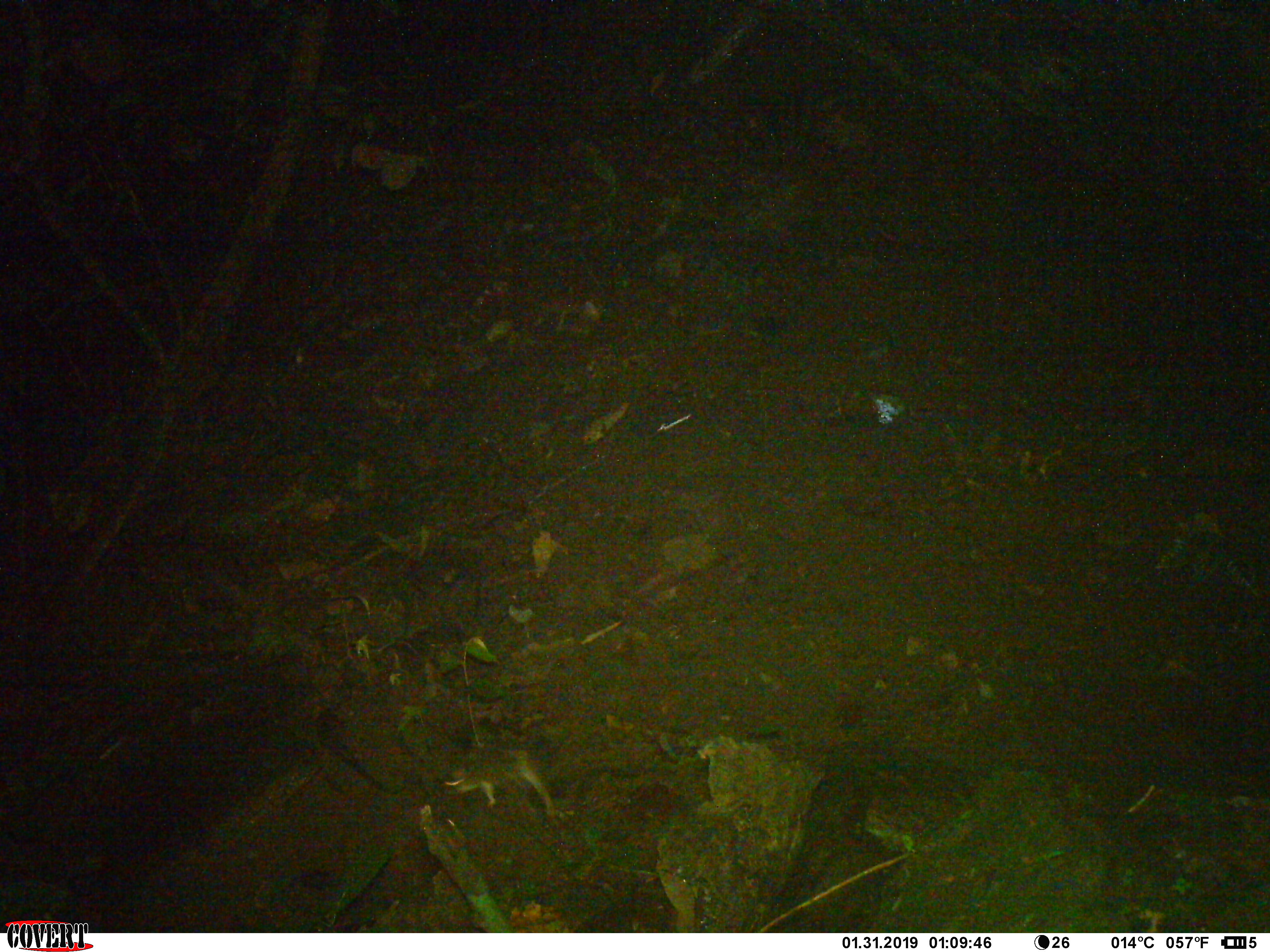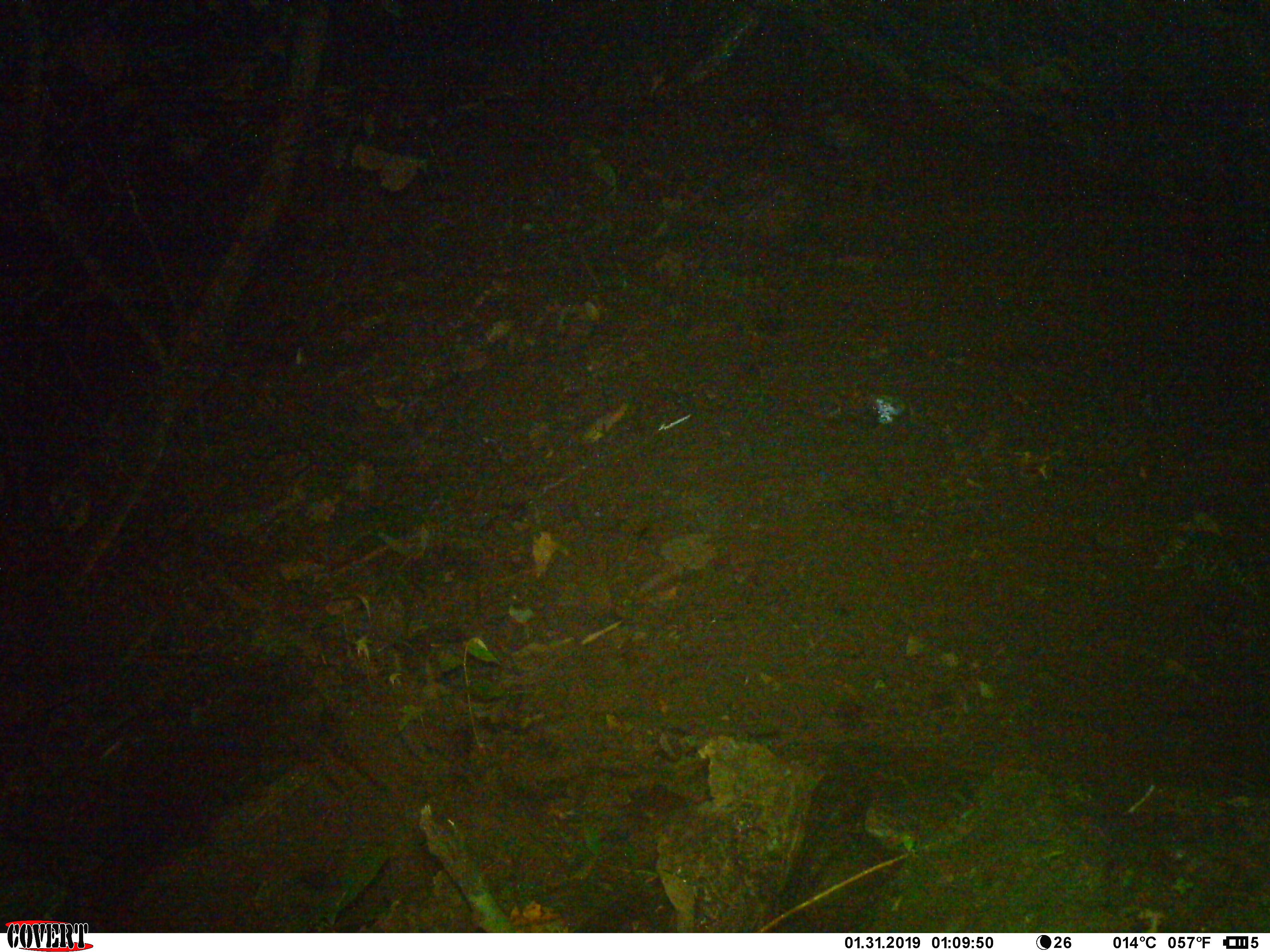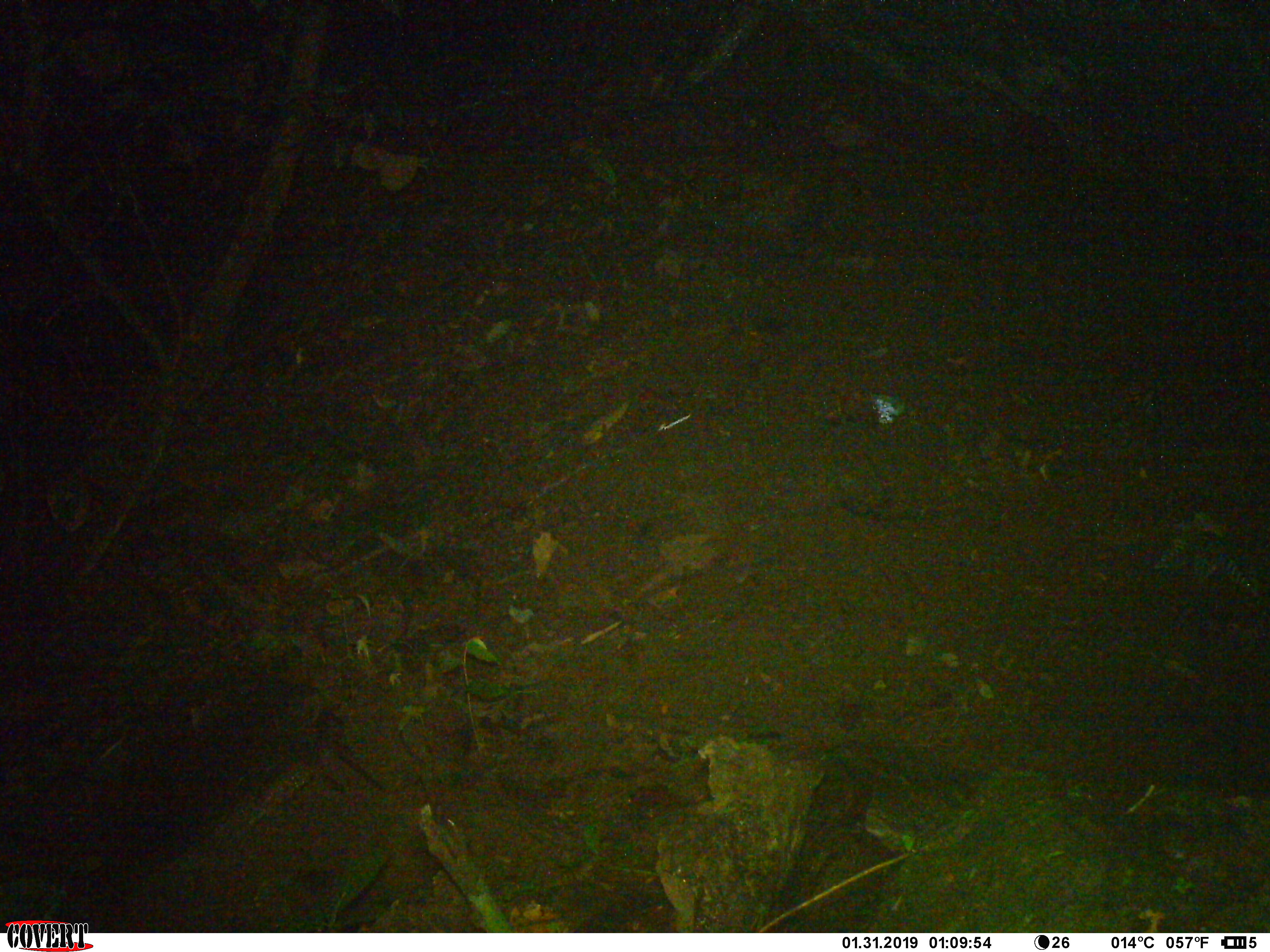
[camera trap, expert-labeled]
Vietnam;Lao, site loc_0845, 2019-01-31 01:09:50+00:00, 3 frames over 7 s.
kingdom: Animalia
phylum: Chordata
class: Mammalia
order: Rodentia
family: Muridae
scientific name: Muridae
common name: old-world mice and rats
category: unidentified murid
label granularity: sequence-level